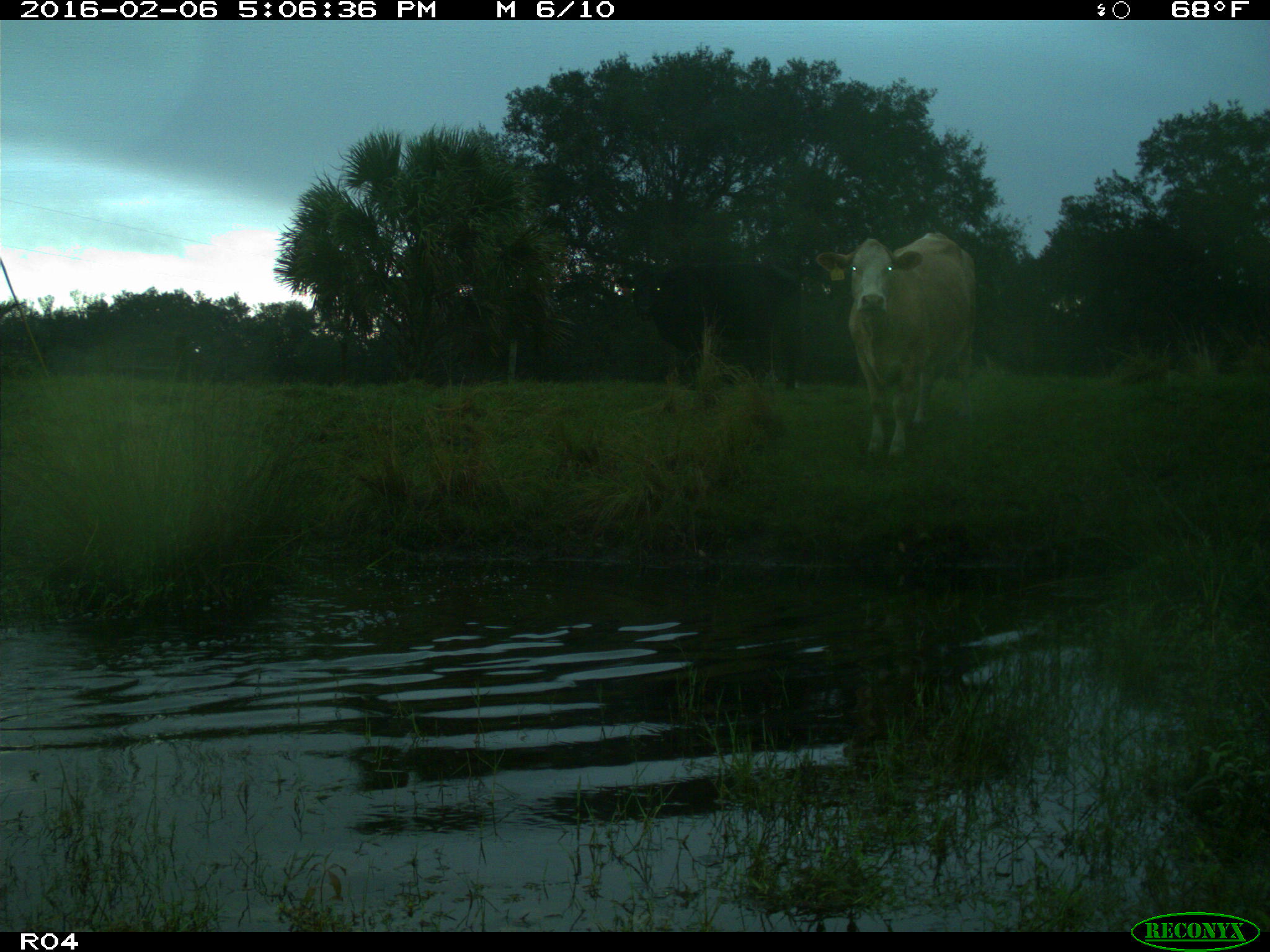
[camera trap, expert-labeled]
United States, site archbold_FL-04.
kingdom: Animalia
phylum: Chordata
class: Mammalia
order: Artiodactyla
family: Bovidae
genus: Bos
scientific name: Bos taurus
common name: domestic cow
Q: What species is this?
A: Bos taurus (domestic cow).